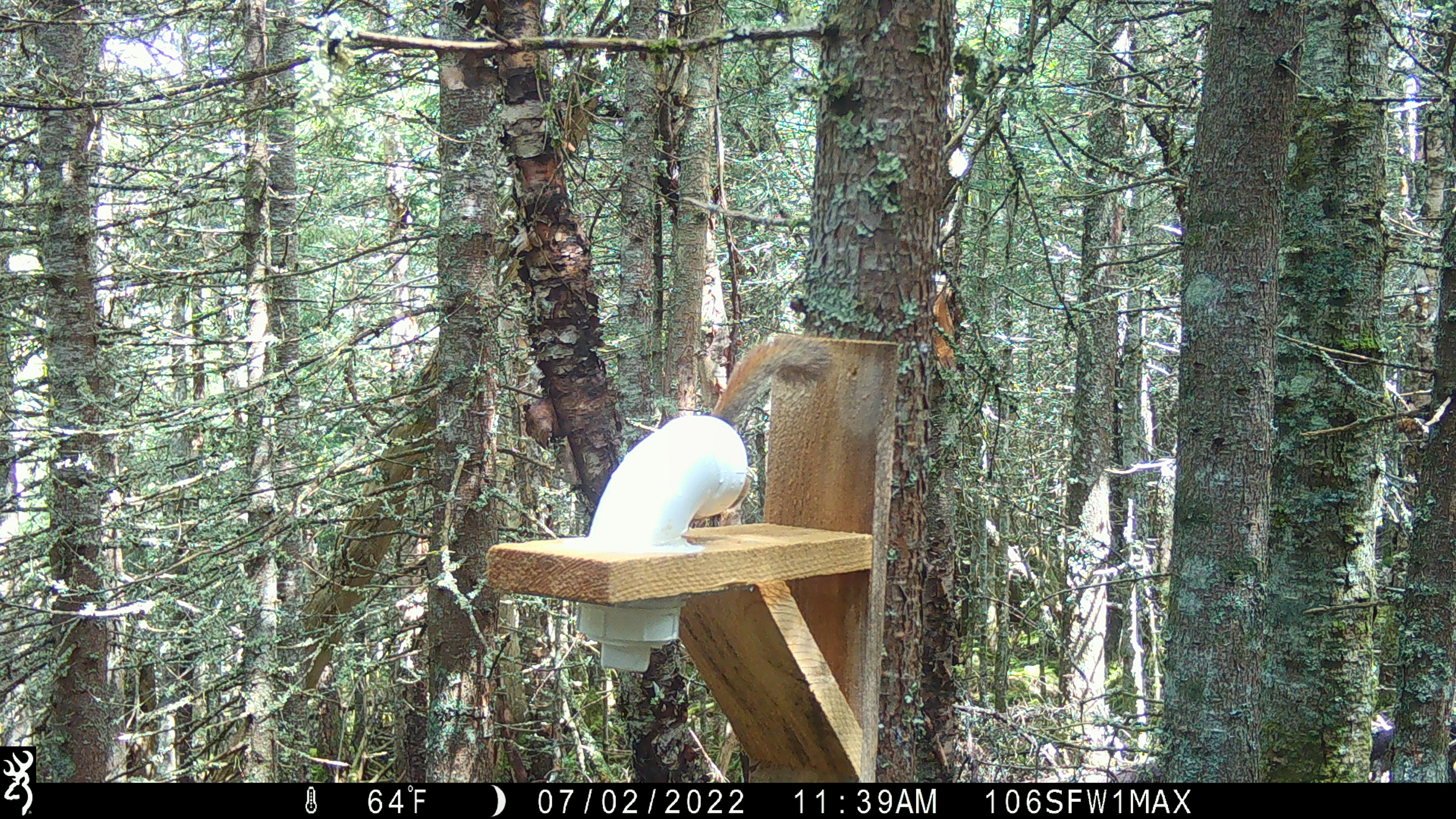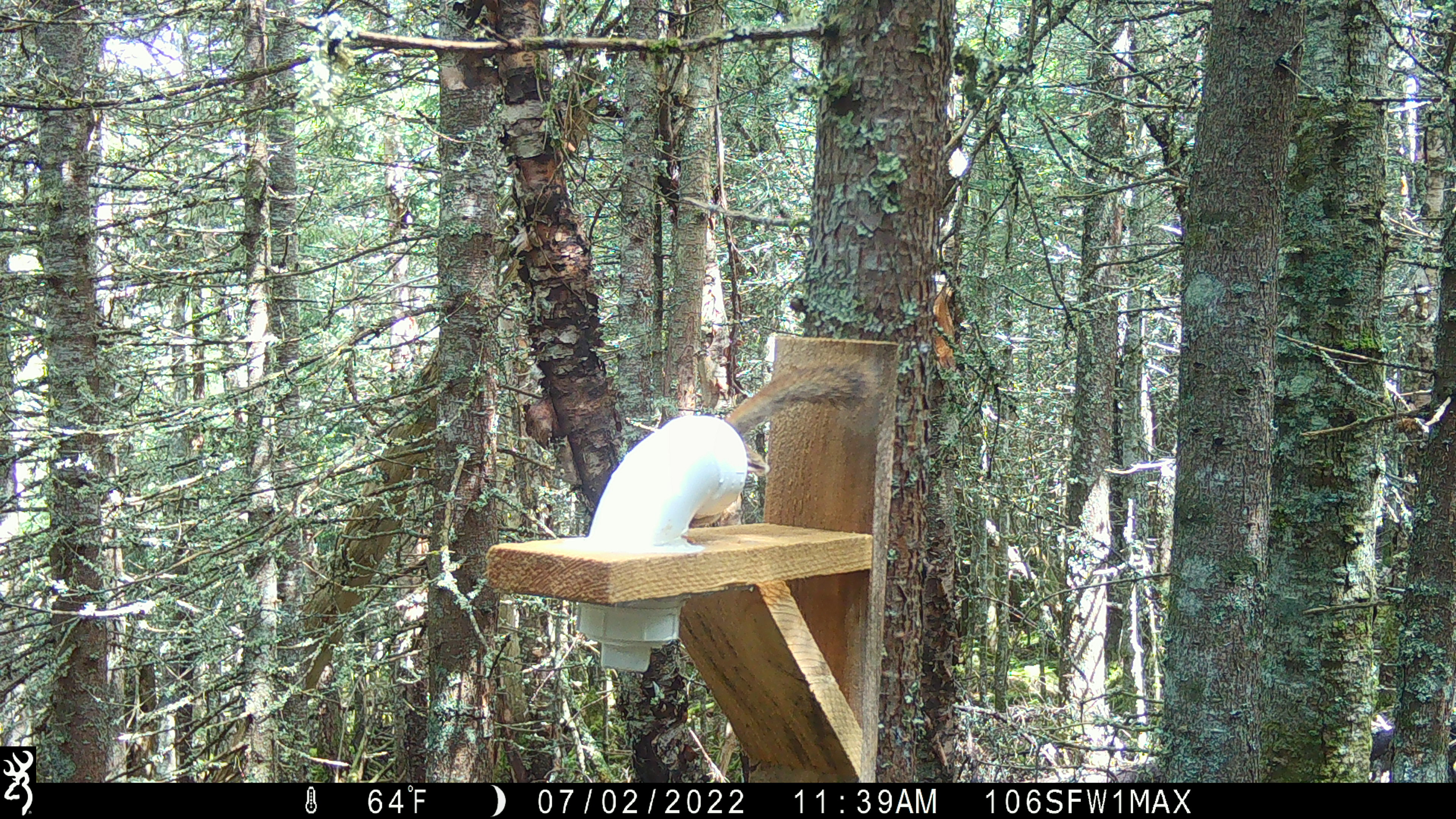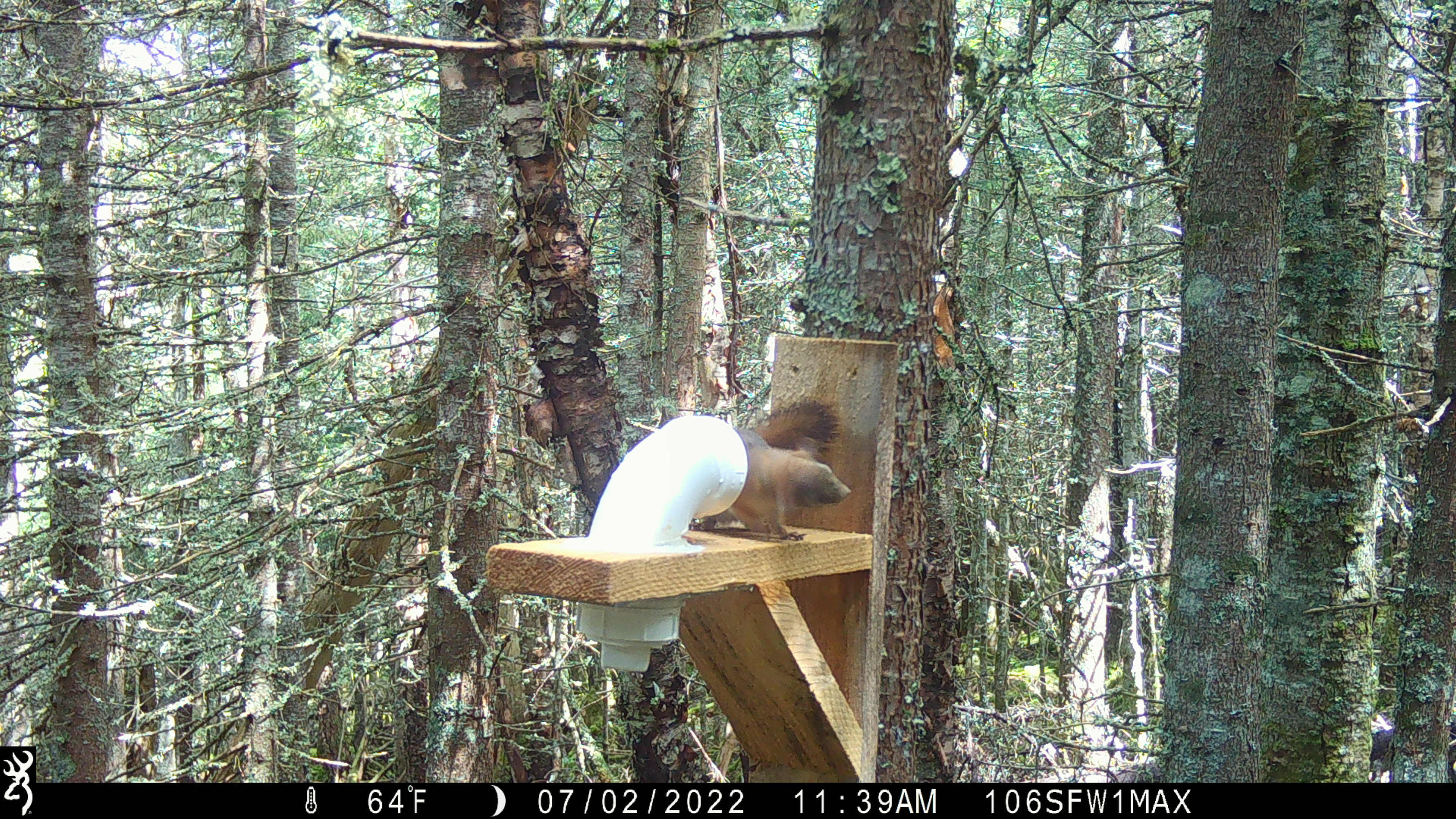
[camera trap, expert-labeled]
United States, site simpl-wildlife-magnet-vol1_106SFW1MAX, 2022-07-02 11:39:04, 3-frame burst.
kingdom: Animalia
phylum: Chordata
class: Mammalia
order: Rodentia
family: Sciuridae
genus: Tamiasciurus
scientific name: Tamiasciurus hudsonicus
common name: red squirrel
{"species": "red squirrel (Tamiasciurus hudsonicus)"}